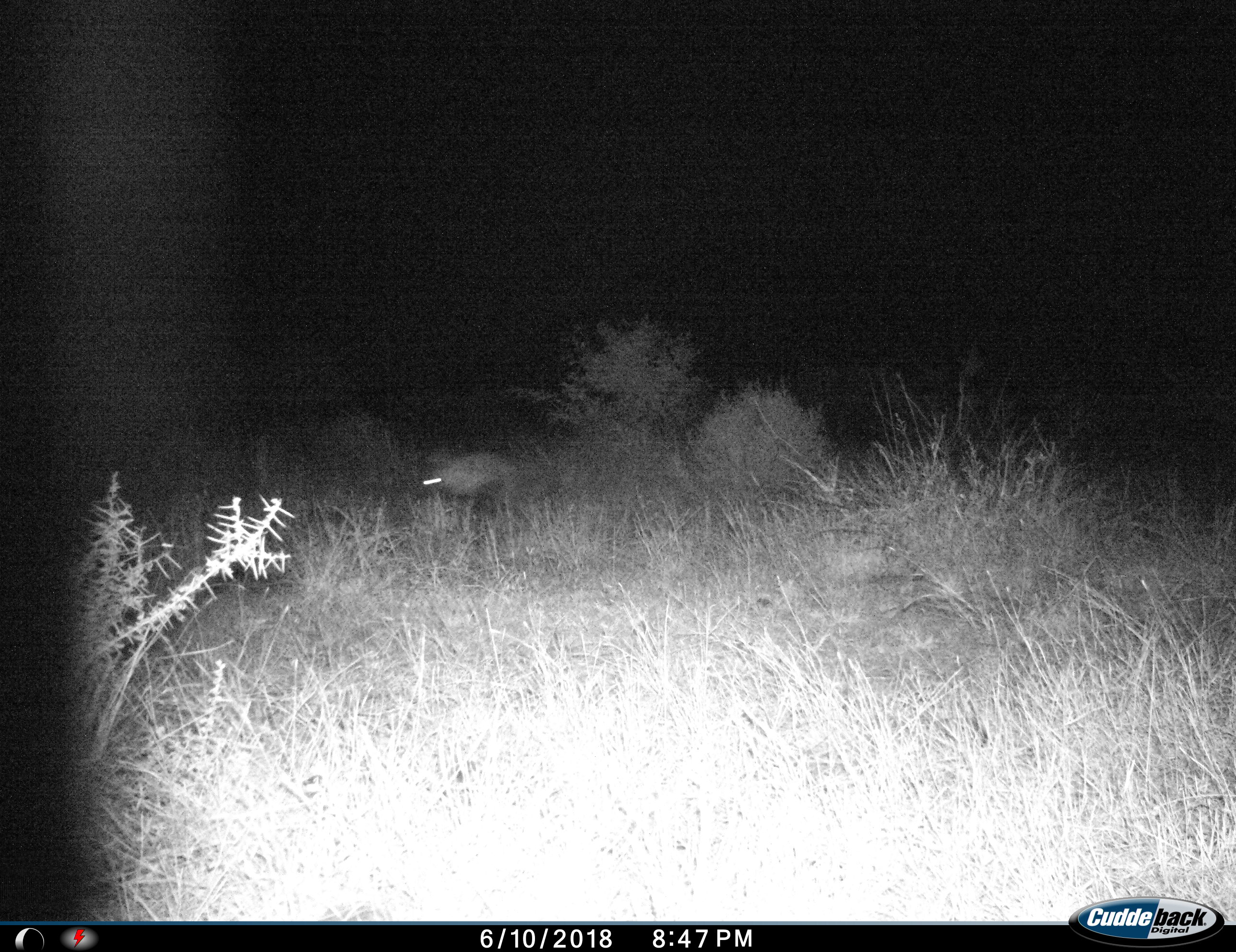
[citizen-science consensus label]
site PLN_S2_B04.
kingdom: Animalia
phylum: Chordata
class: Mammalia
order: Carnivora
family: Hyaenidae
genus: Parahyaena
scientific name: Parahyaena brunnea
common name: brown hyena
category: hyenabrown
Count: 1.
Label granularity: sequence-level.